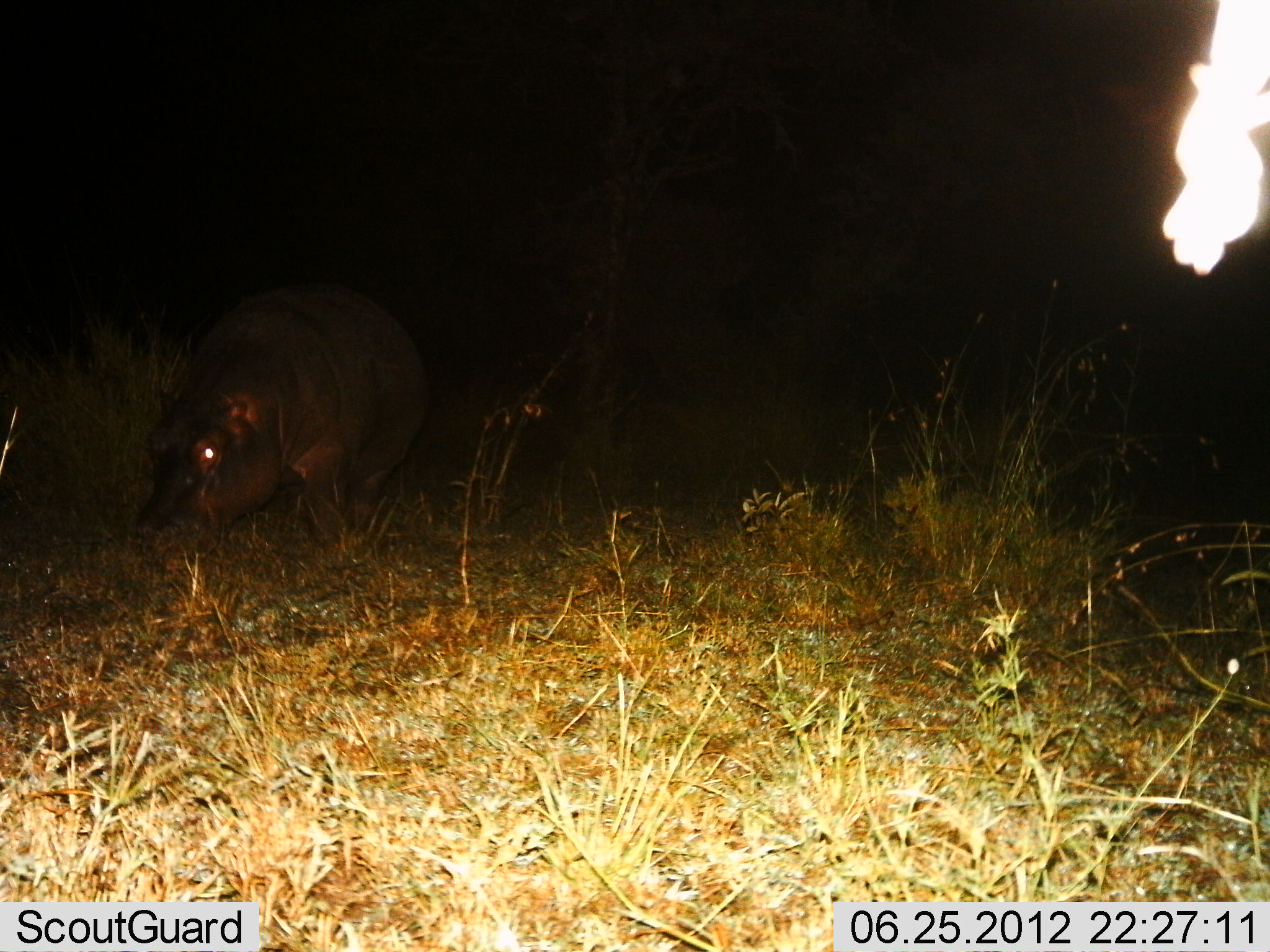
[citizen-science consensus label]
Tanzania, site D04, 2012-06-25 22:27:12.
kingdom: Animalia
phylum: Chordata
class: Mammalia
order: Artiodactyla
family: Hippopotamidae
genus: Hippopotamus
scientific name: Hippopotamus amphibius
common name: hippopotamus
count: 1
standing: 10%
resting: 0%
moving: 40%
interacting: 0%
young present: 10%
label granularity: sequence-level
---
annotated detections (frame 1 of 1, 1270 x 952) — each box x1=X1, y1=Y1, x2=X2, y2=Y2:
animal: x1=130, y1=277, x2=430, y2=564